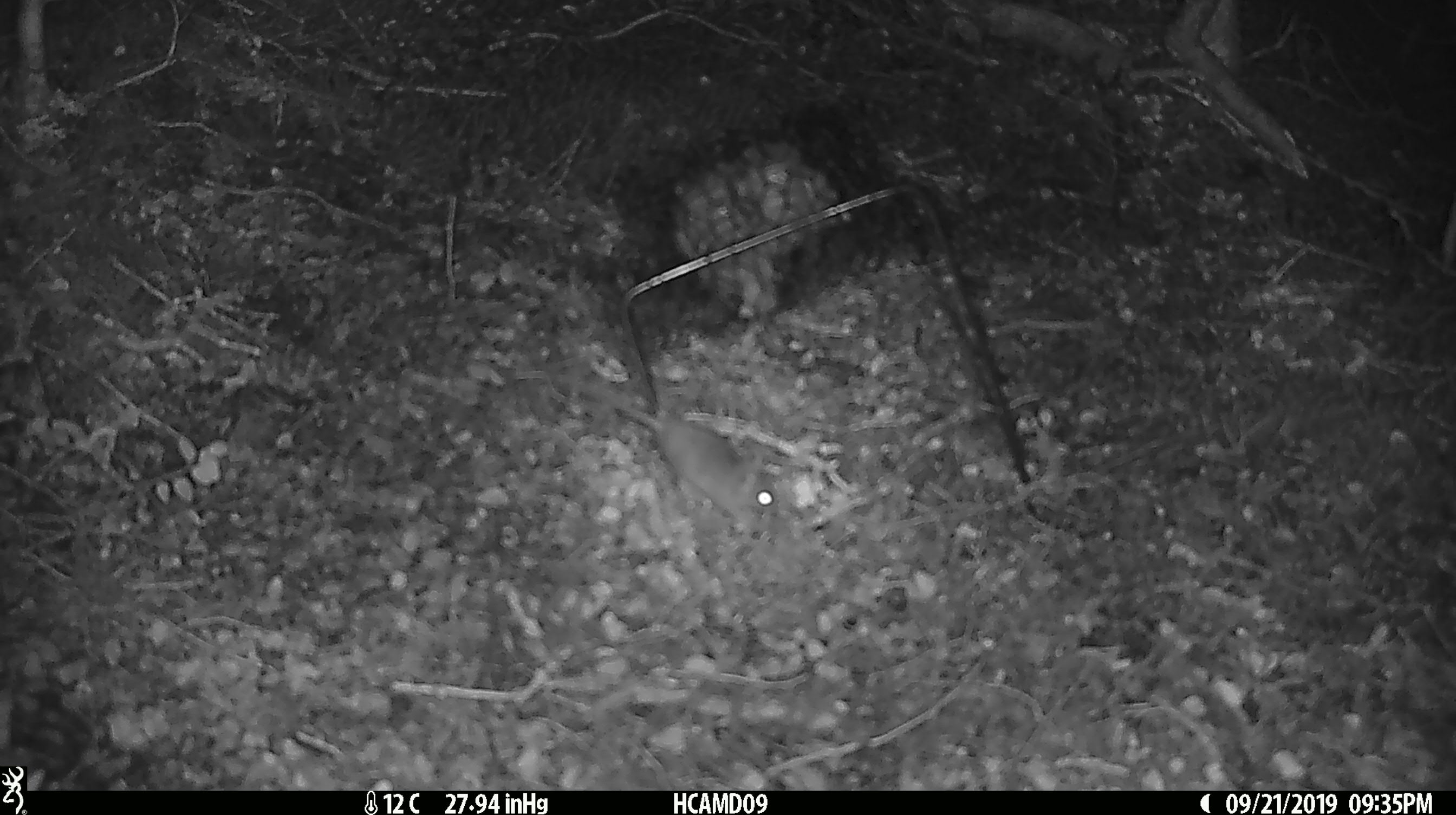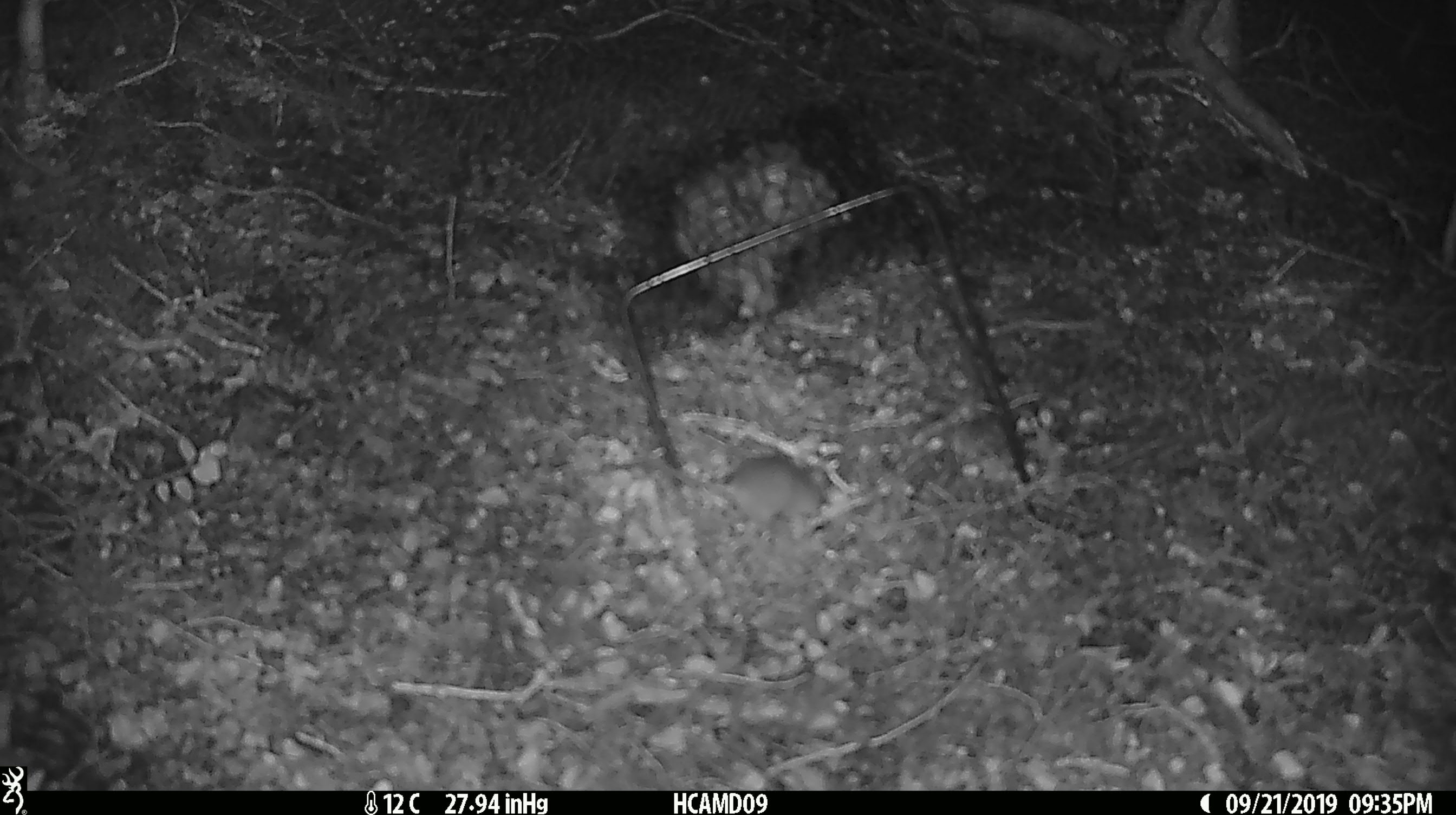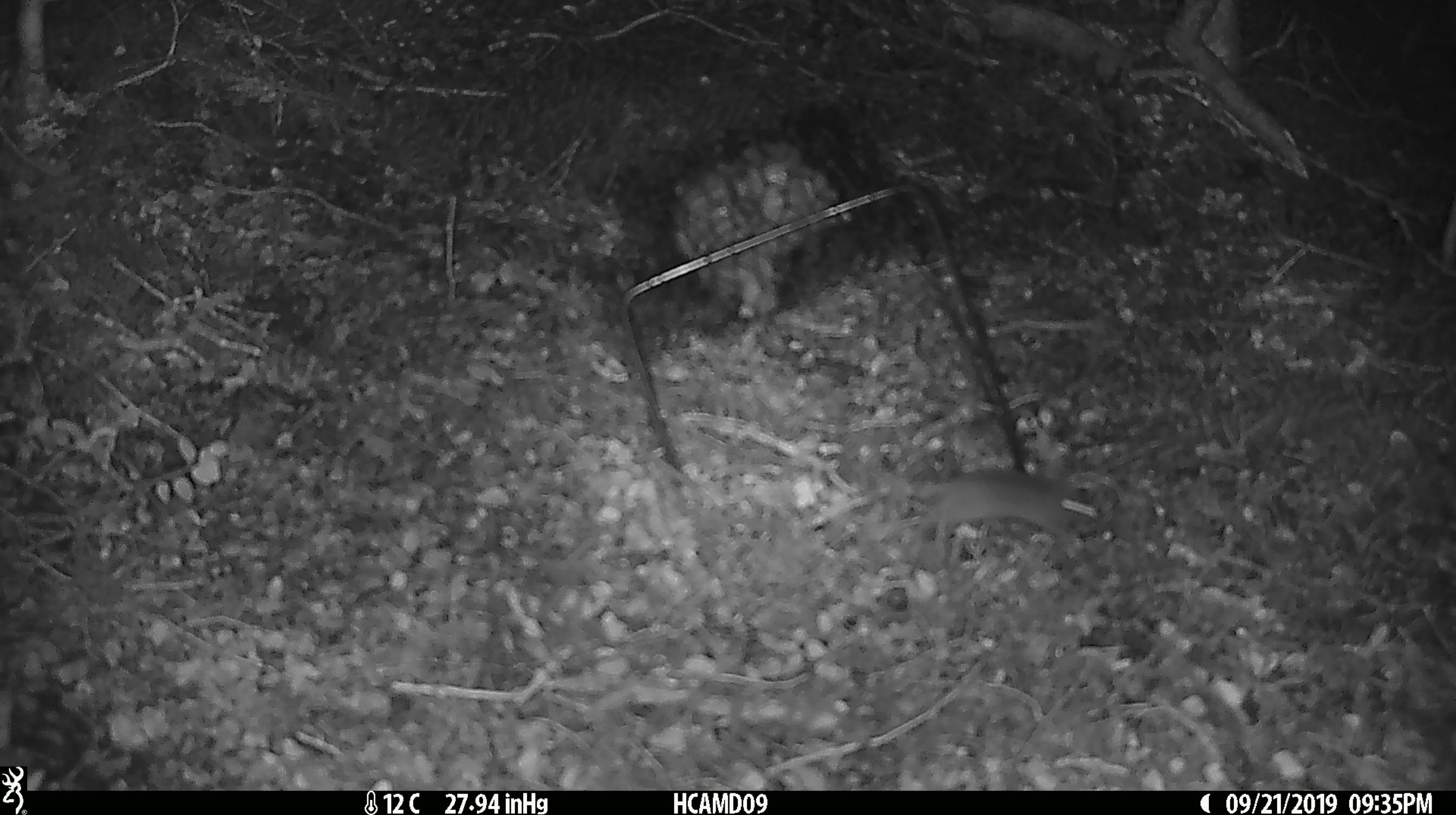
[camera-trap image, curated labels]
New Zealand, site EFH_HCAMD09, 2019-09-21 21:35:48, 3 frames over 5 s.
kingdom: Animalia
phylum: Chordata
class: Mammalia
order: Rodentia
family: Muridae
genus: Mus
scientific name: Mus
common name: mouse